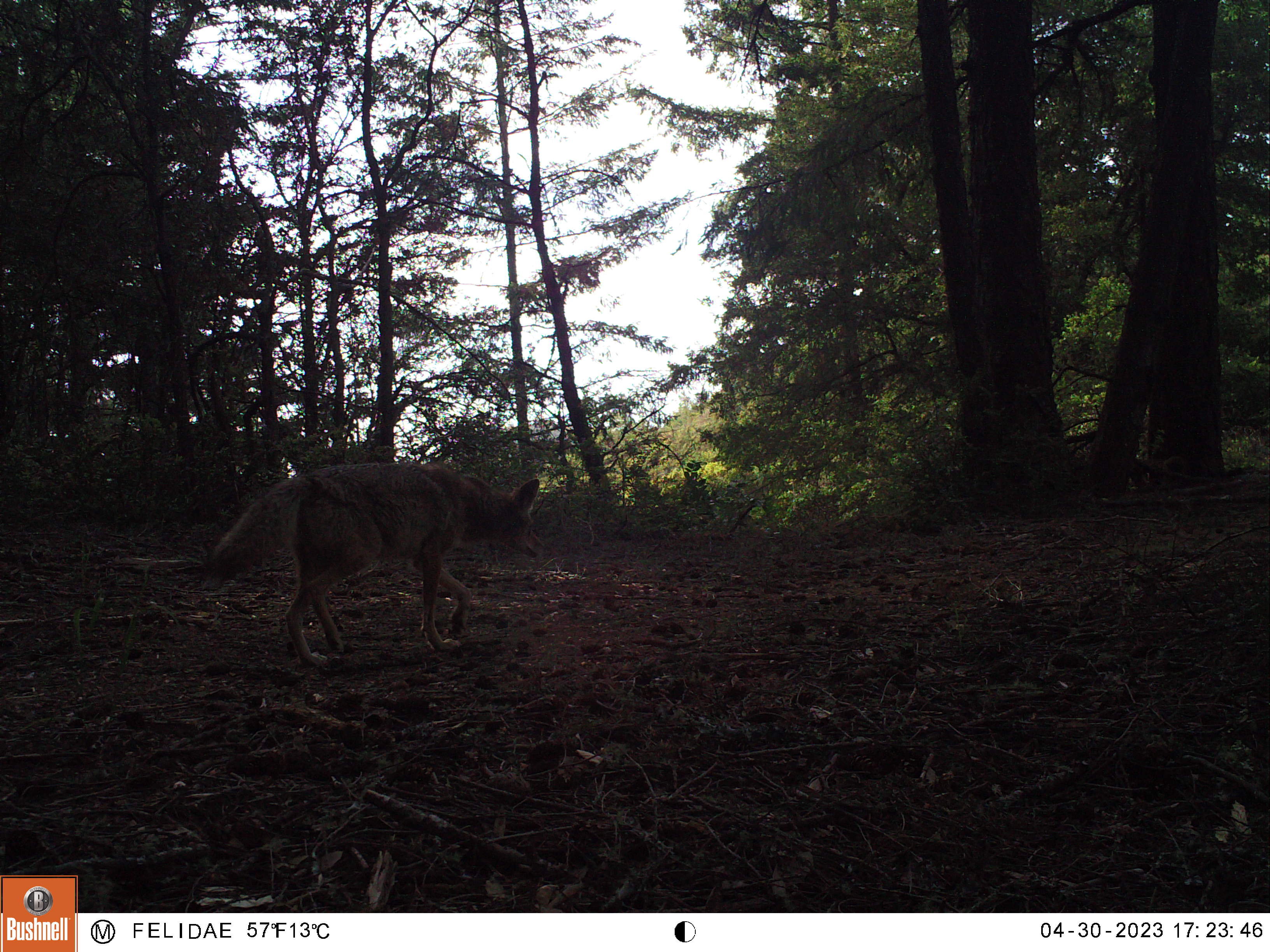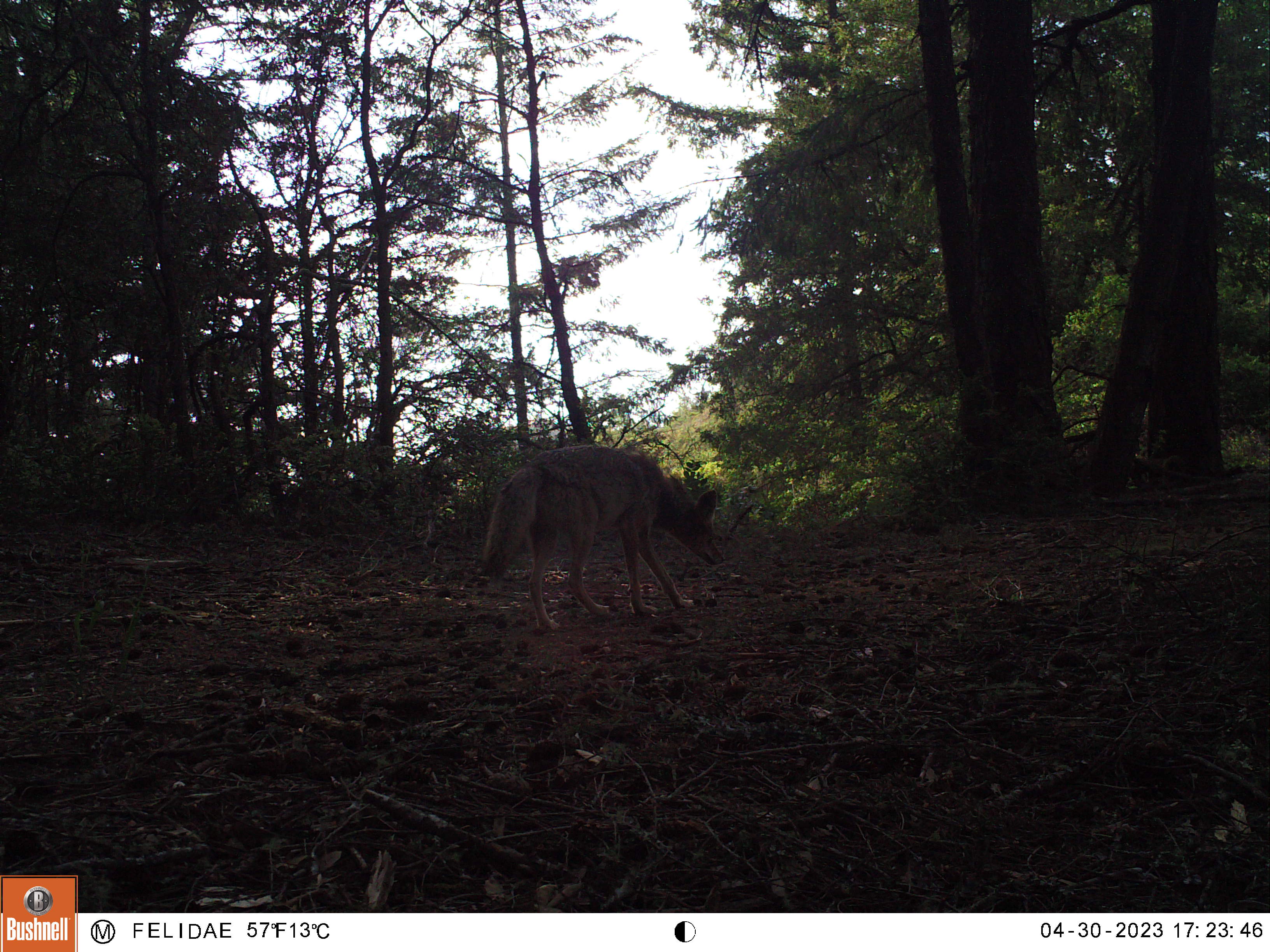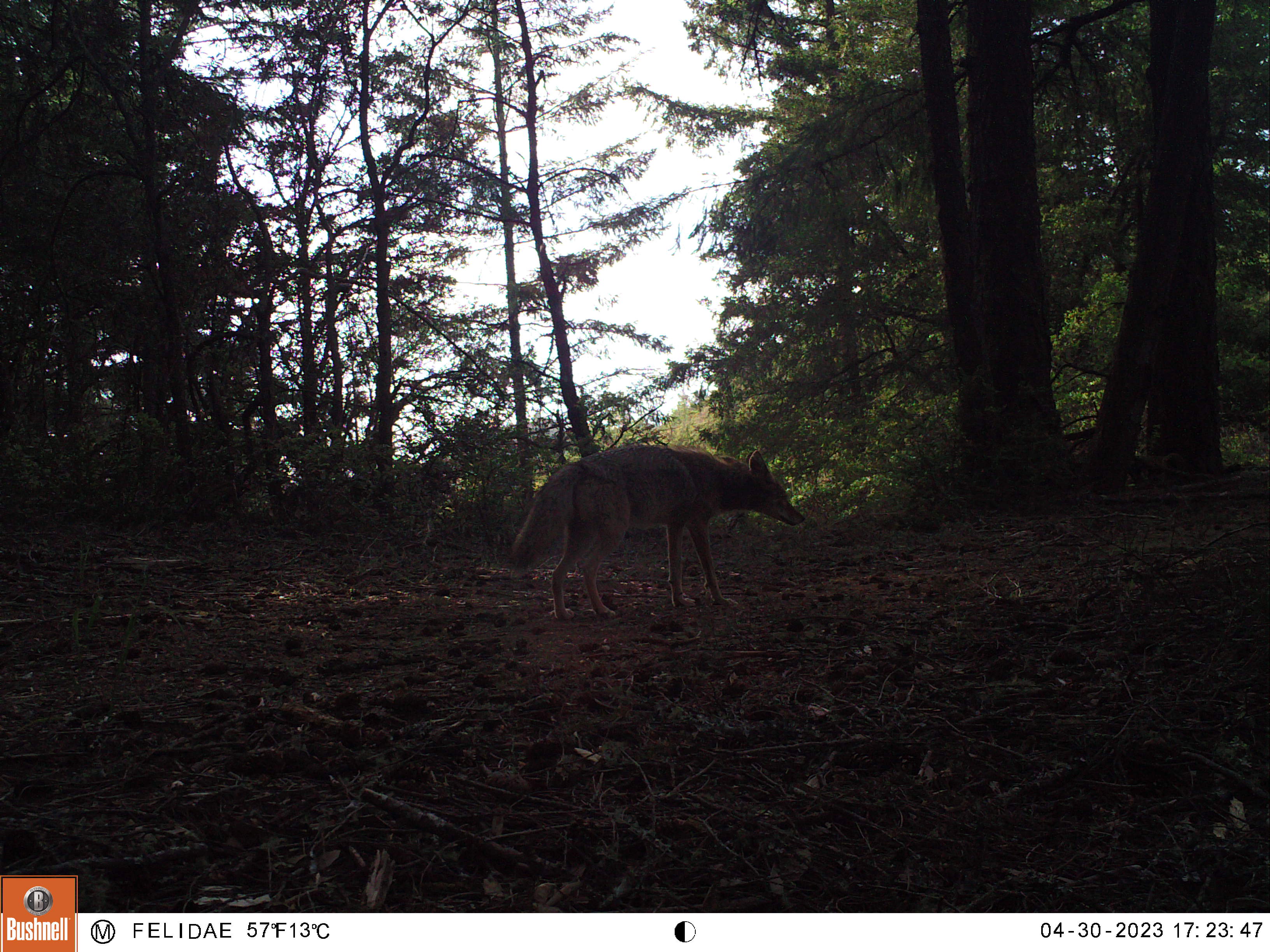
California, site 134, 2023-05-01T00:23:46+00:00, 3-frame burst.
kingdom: Animalia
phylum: Chordata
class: Mammalia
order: Carnivora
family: Canidae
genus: Canis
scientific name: Canis latrans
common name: coyote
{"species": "coyote (Canis latrans)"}